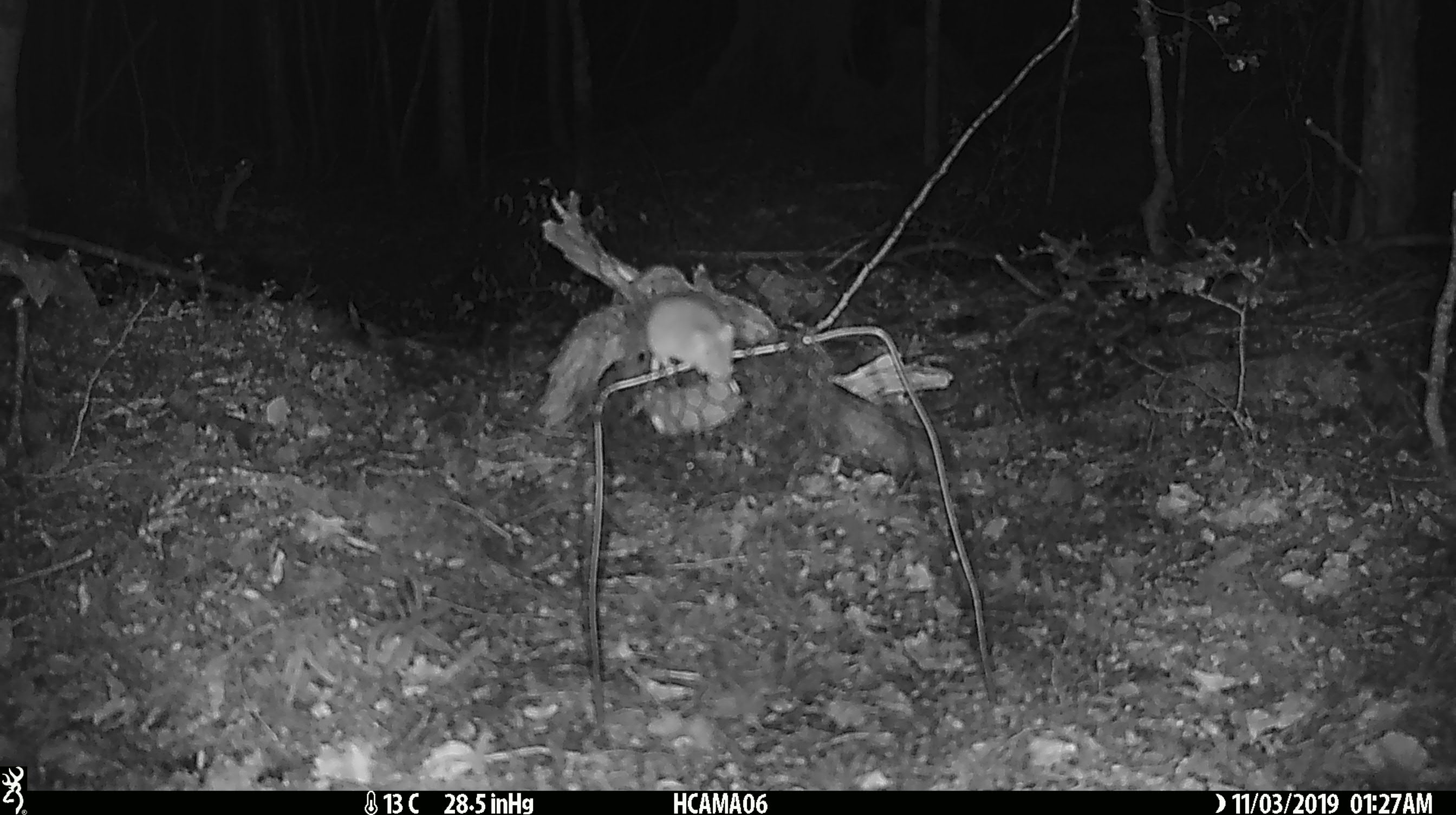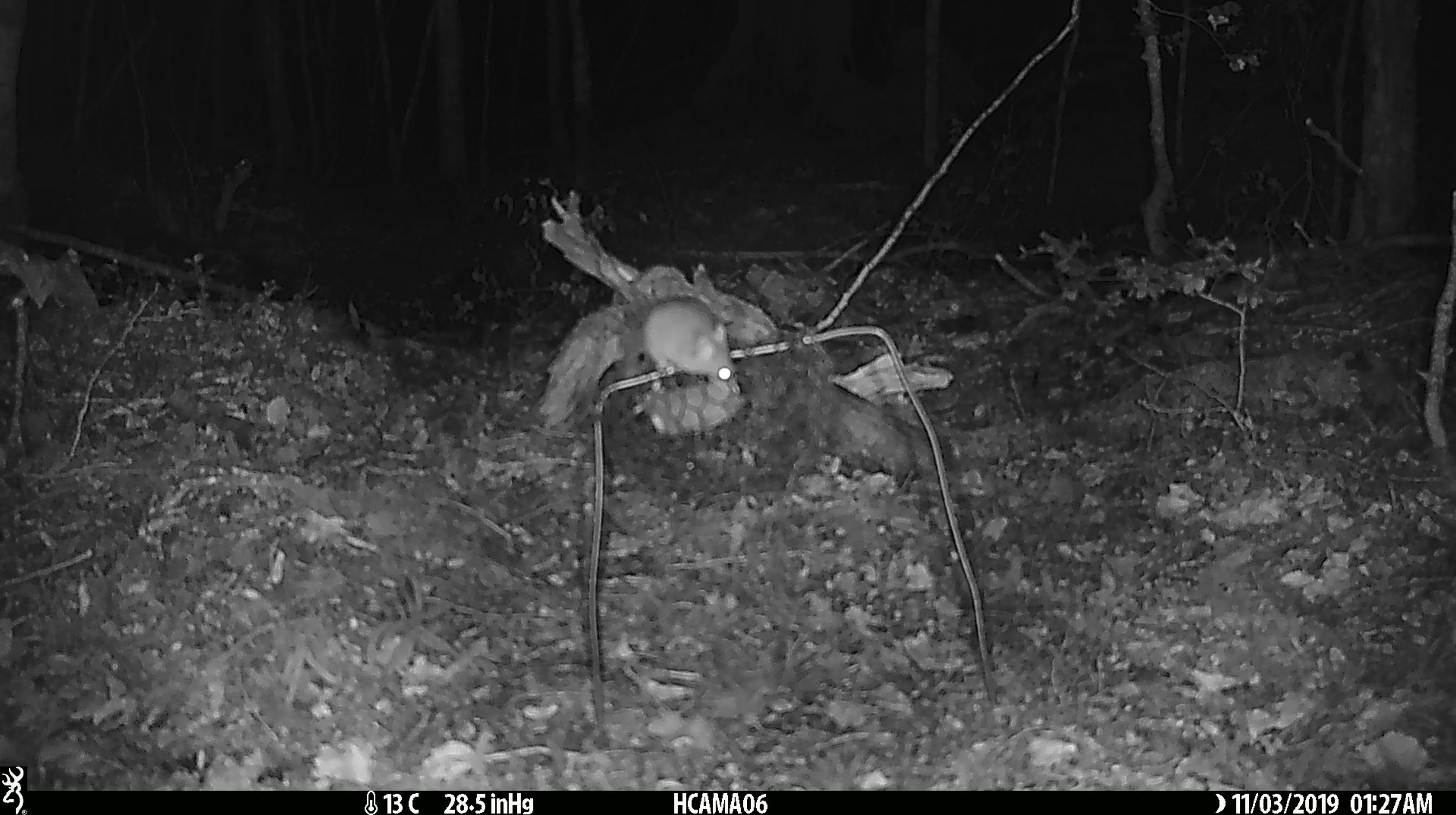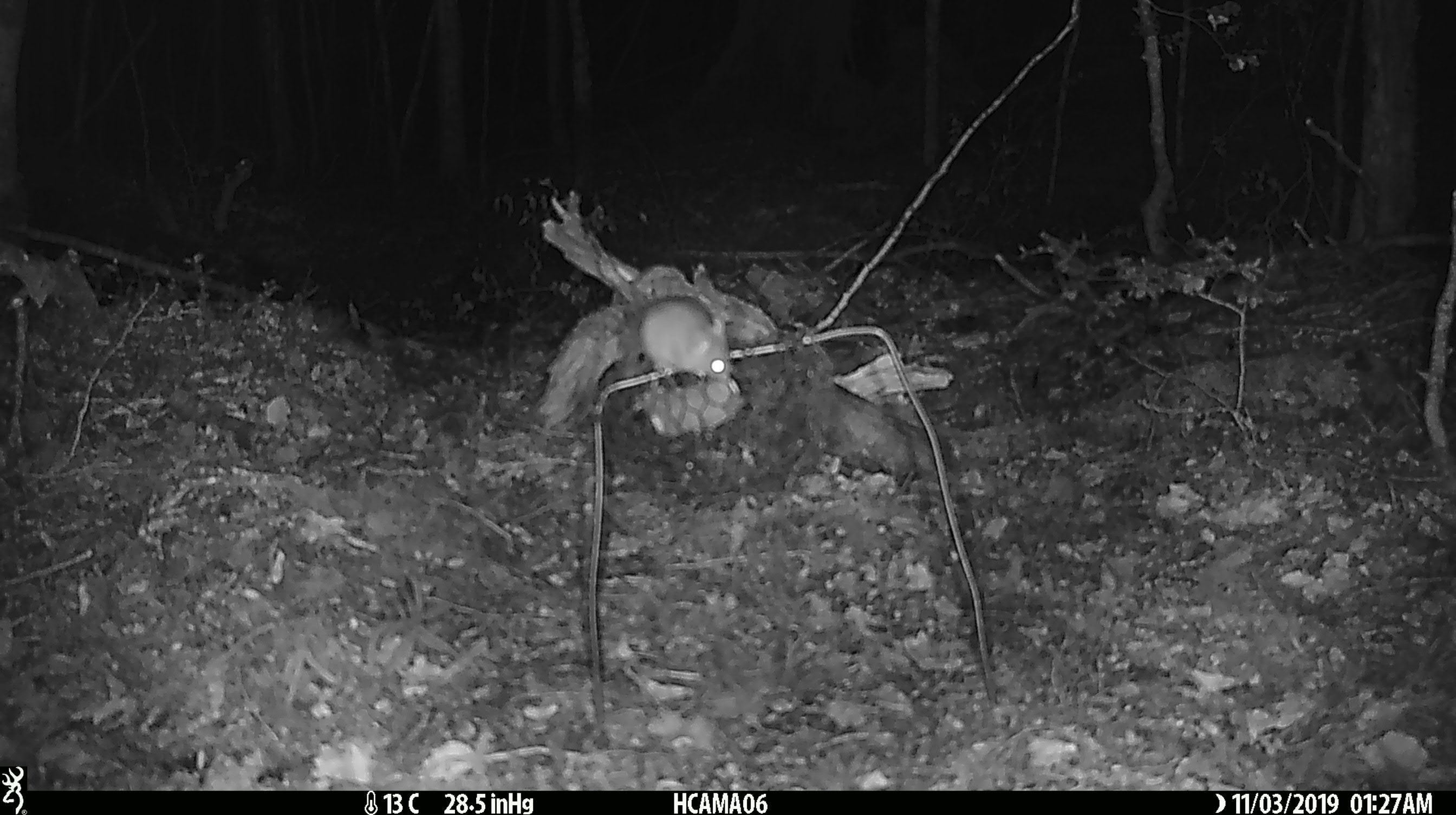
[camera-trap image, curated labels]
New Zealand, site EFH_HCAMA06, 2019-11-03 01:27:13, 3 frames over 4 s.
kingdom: Animalia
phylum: Chordata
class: Mammalia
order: Rodentia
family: Muridae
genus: Mus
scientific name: Mus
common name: mouse